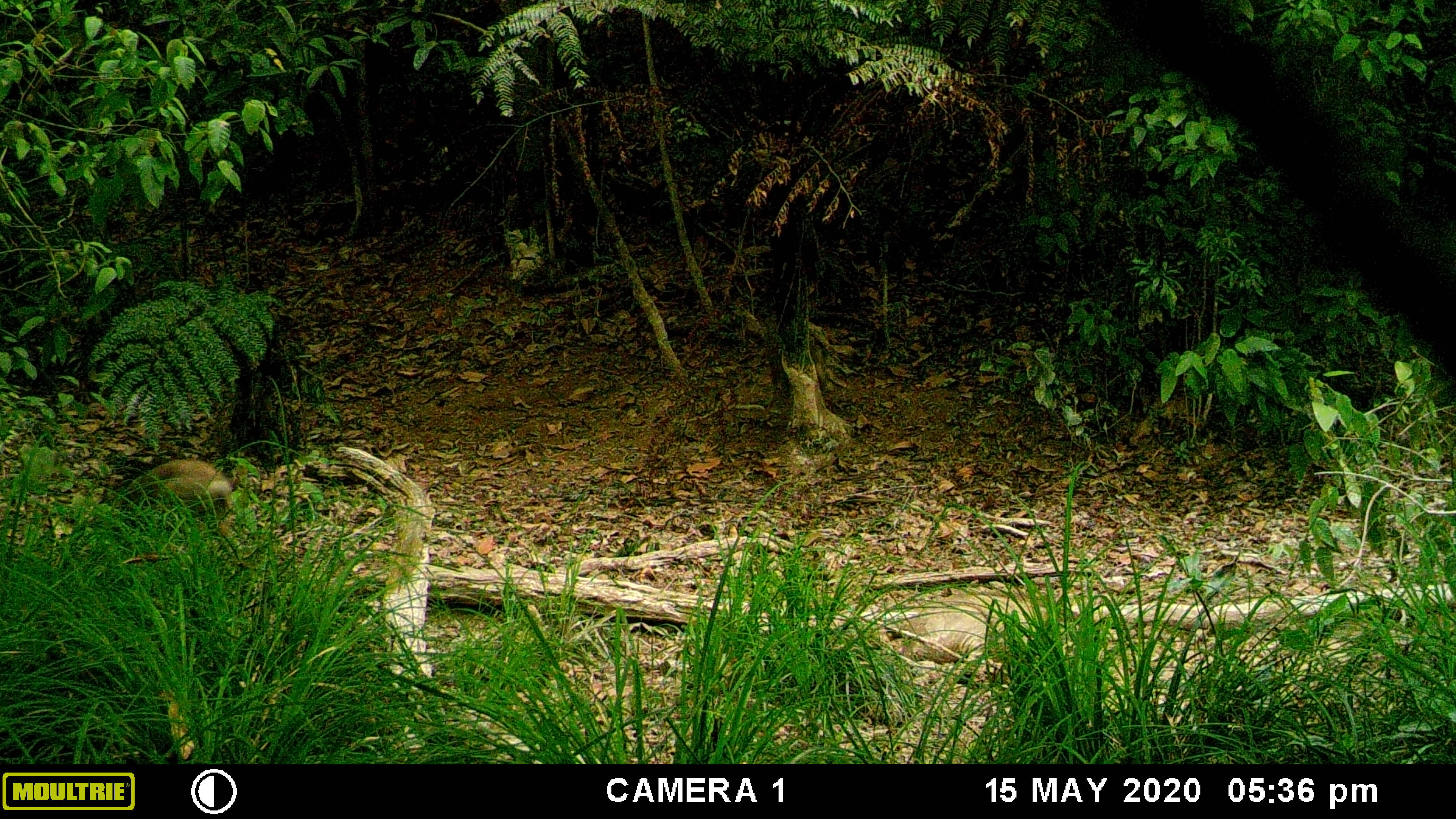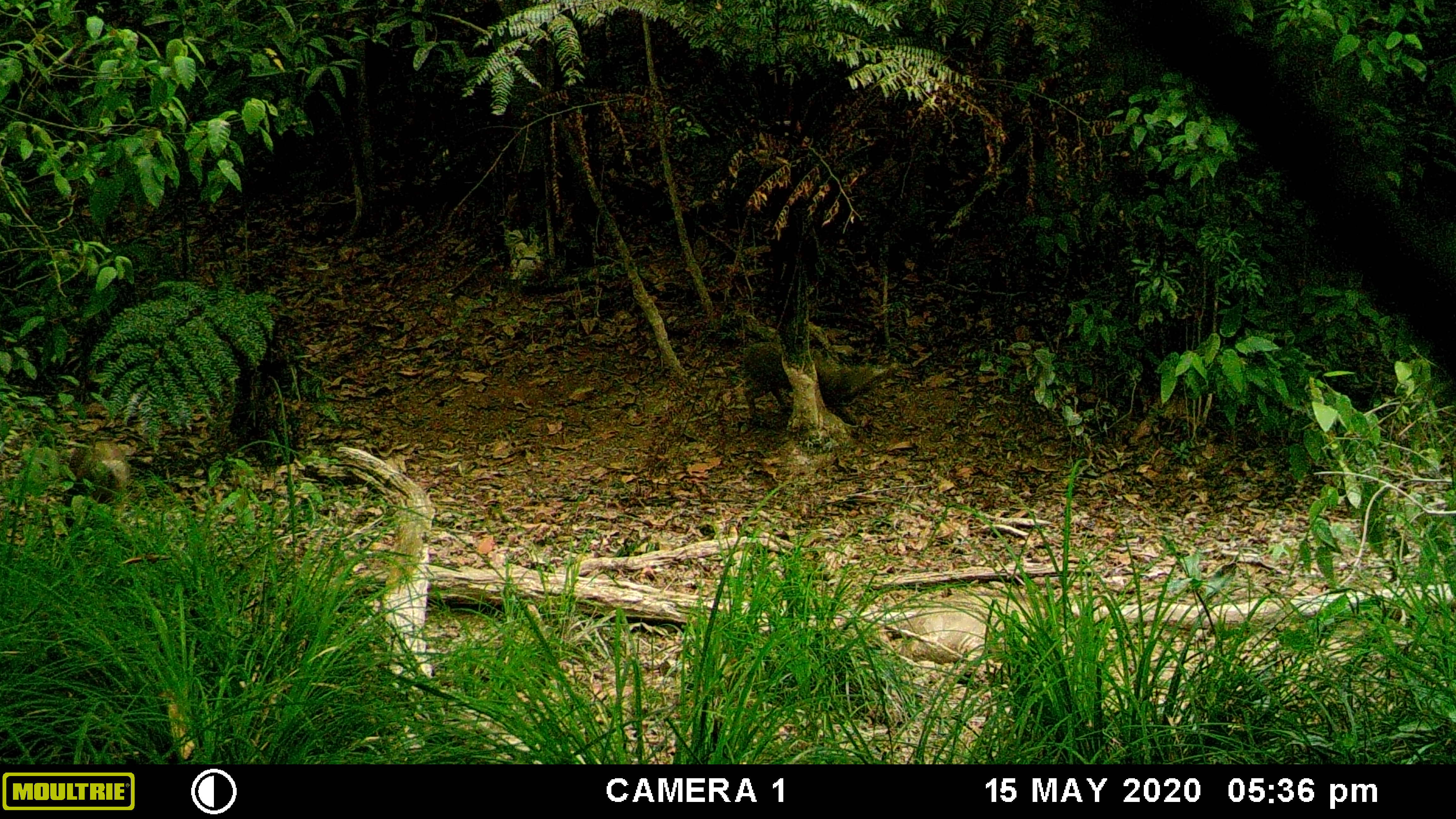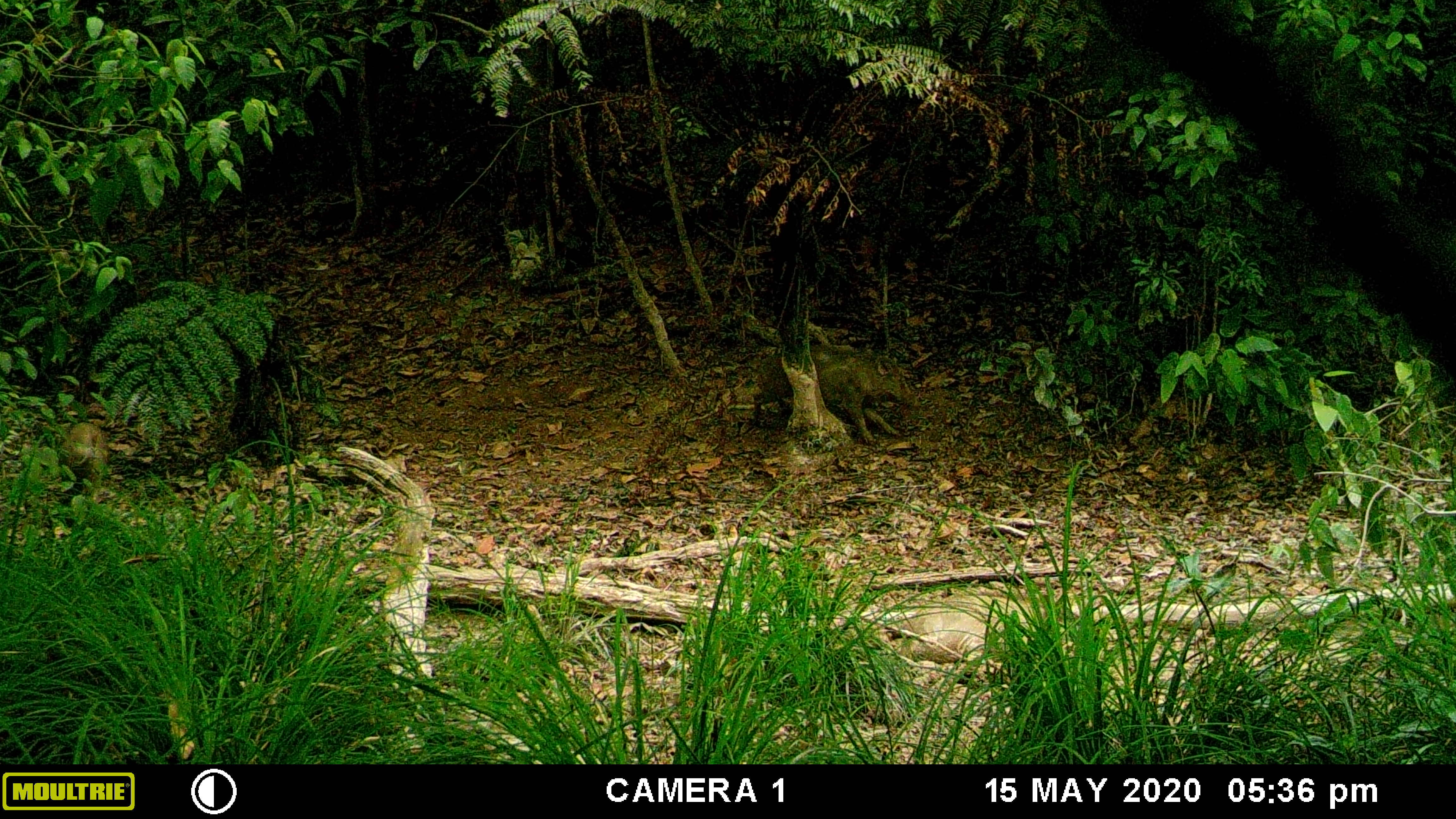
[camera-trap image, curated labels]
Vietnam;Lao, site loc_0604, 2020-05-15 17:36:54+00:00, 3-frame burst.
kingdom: Animalia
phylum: Chordata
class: Mammalia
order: Artiodactyla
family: Suidae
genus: Sus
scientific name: Sus scrofa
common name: eurasian wild pig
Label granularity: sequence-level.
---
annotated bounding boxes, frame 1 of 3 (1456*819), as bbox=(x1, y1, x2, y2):
eurasian wild pig: bbox=(897, 595, 1050, 672); bbox=(122, 458, 232, 515)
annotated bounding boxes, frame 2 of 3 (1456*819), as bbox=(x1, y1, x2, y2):
eurasian wild pig: bbox=(740, 341, 897, 428); bbox=(898, 596, 1044, 667); bbox=(69, 437, 129, 497)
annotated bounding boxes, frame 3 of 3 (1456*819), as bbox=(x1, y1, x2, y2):
eurasian wild pig: bbox=(751, 346, 921, 445); bbox=(898, 580, 1052, 667); bbox=(61, 423, 109, 483)